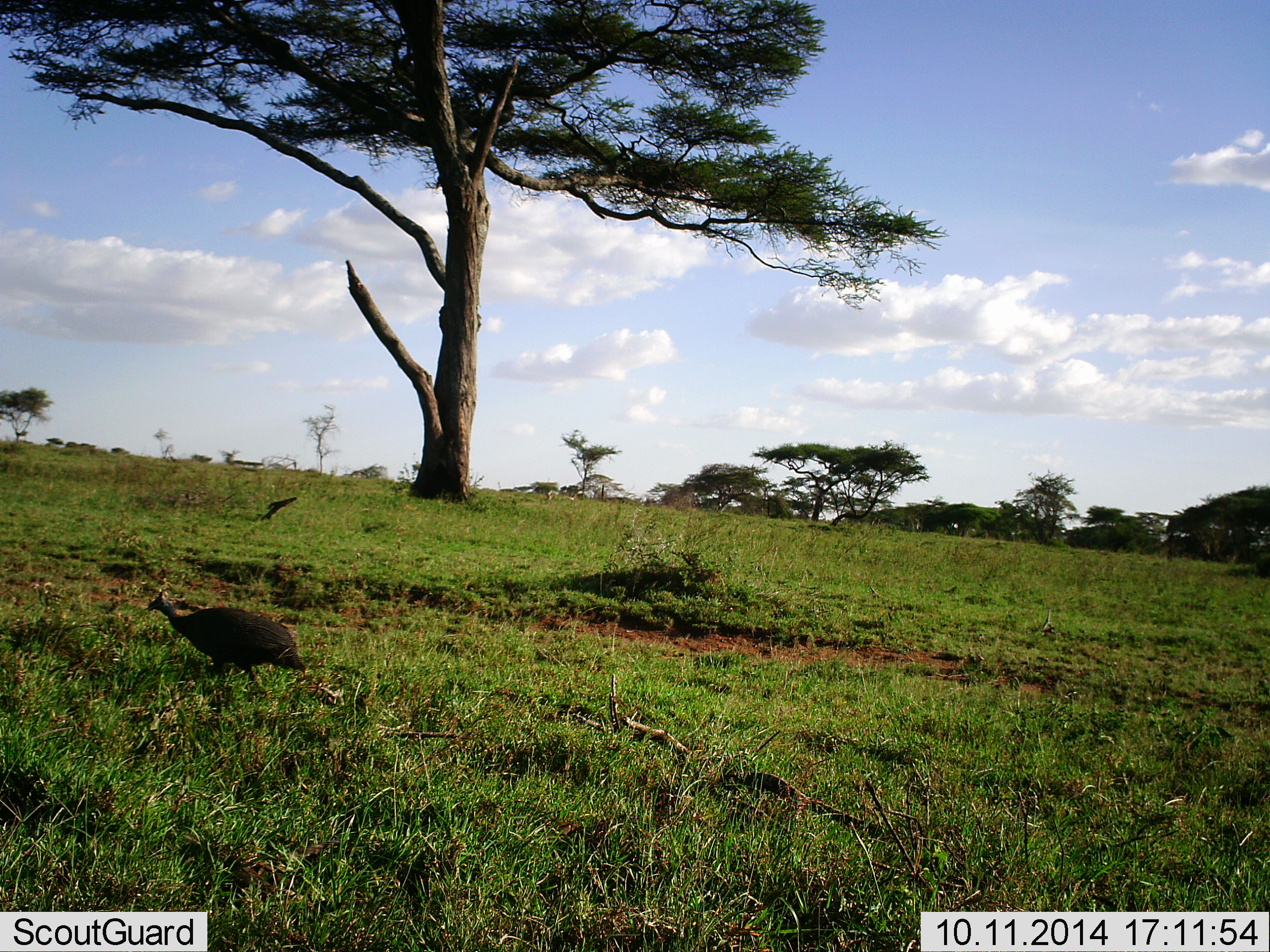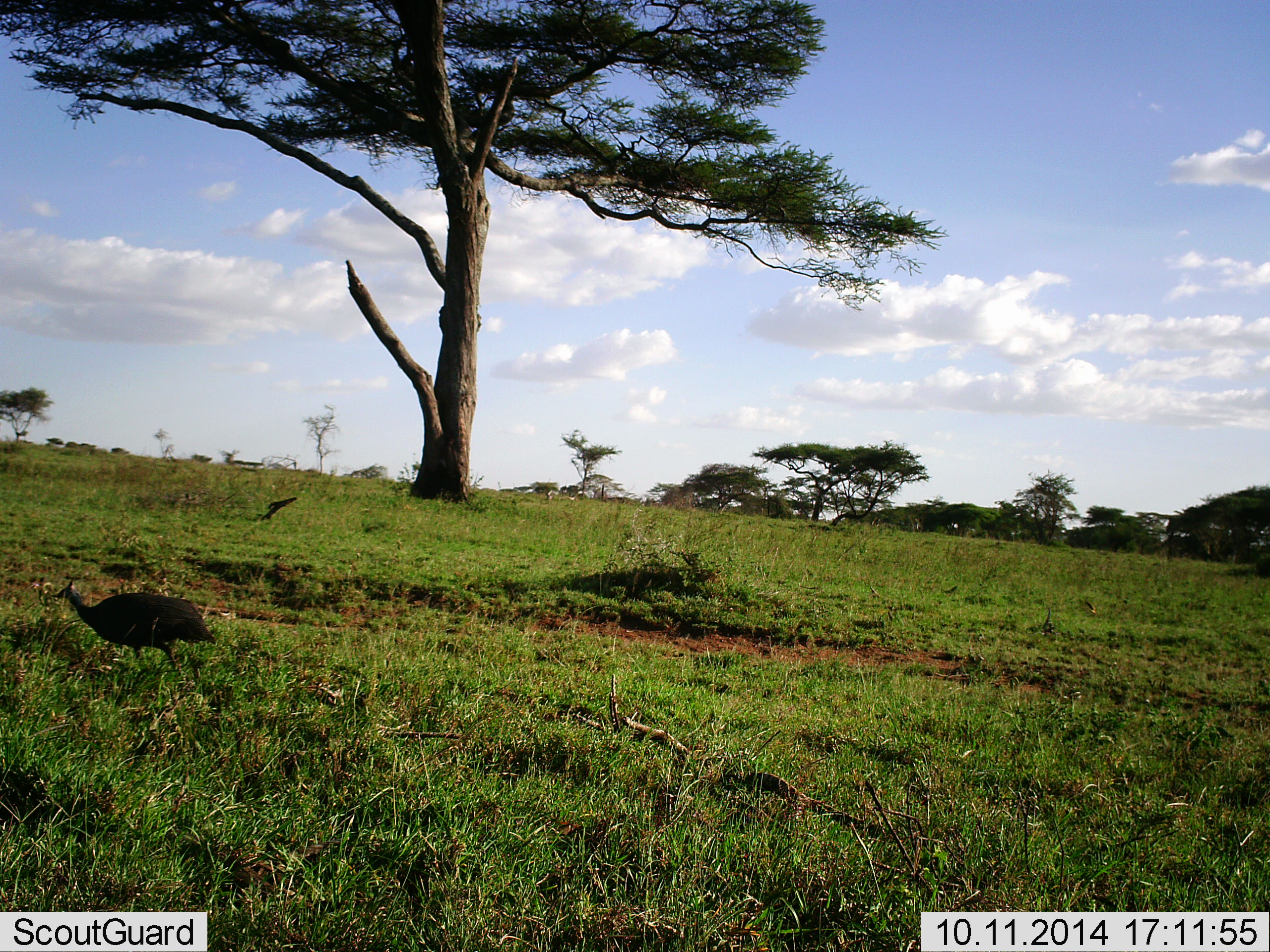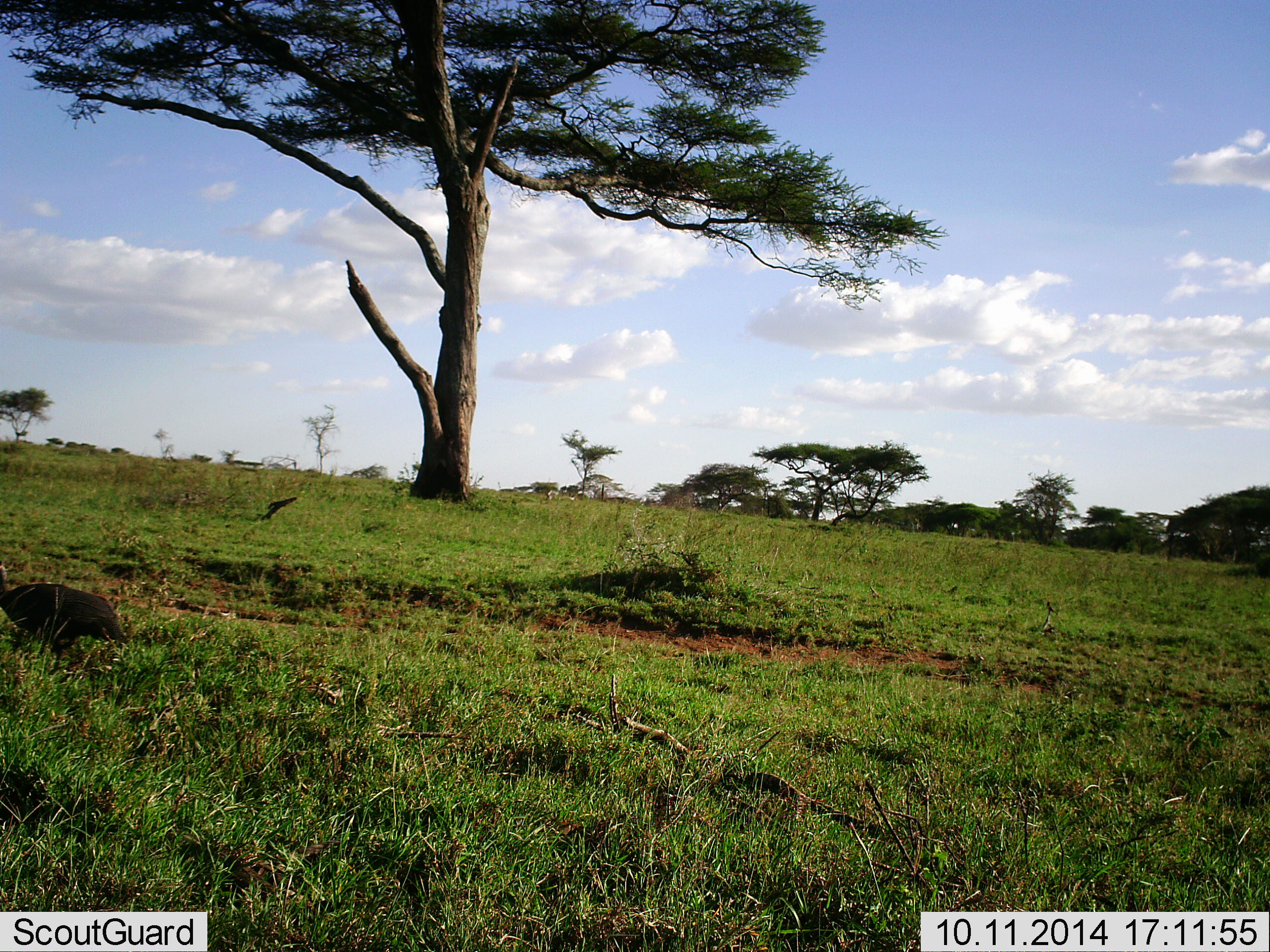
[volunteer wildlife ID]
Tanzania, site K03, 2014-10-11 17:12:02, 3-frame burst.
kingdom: Animalia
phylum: Chordata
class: Aves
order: Galliformes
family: Numididae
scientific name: Numididae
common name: guinea fowl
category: guineafowl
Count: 1.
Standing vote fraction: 0%.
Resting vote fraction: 0%.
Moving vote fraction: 100%.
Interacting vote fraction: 0%.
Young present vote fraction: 0%.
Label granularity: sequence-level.